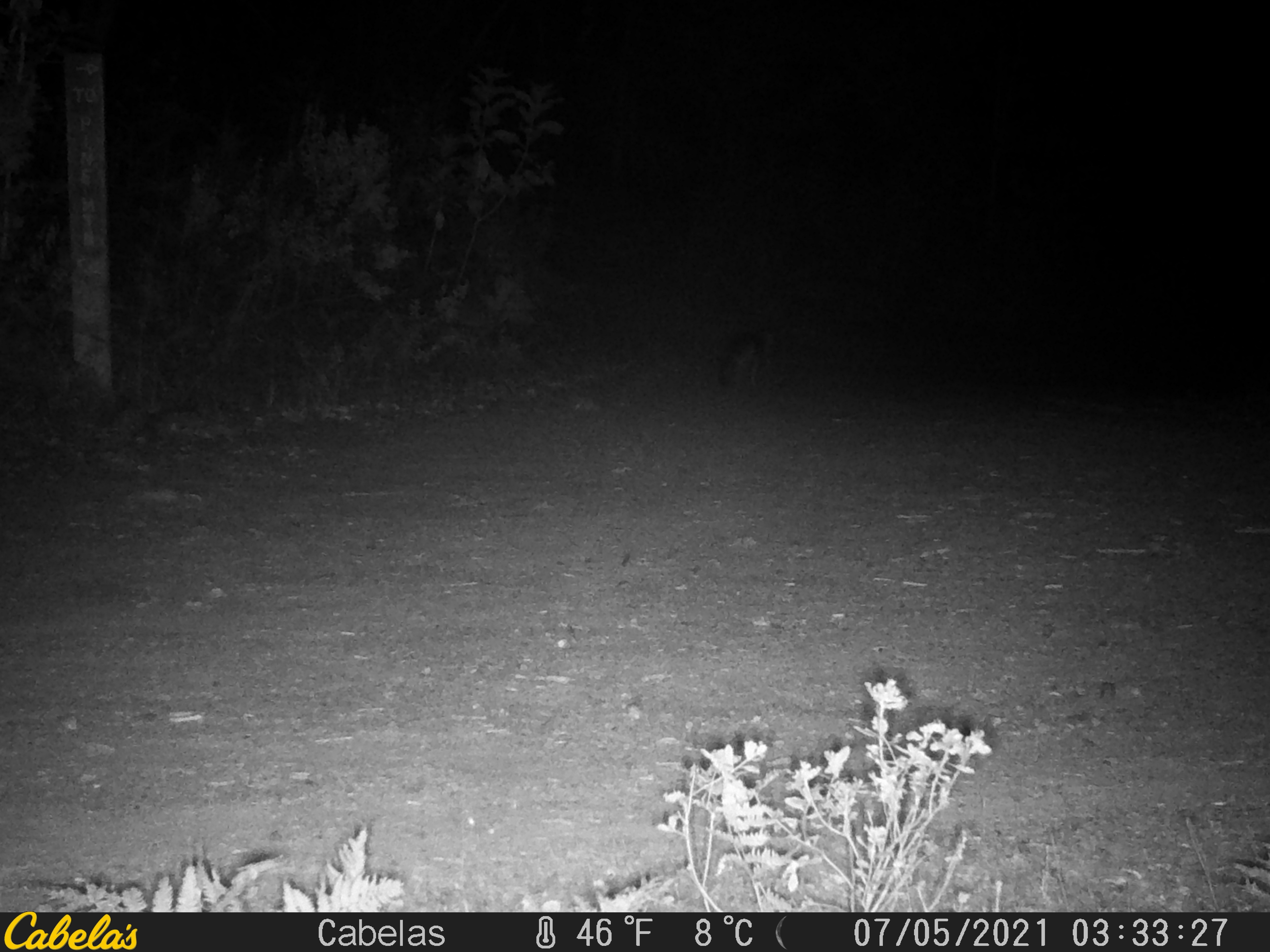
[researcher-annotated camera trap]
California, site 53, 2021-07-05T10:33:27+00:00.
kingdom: Animalia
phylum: Chordata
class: Mammalia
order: Carnivora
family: Canidae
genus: Urocyon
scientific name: Urocyon cinereoargenteus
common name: gray fox